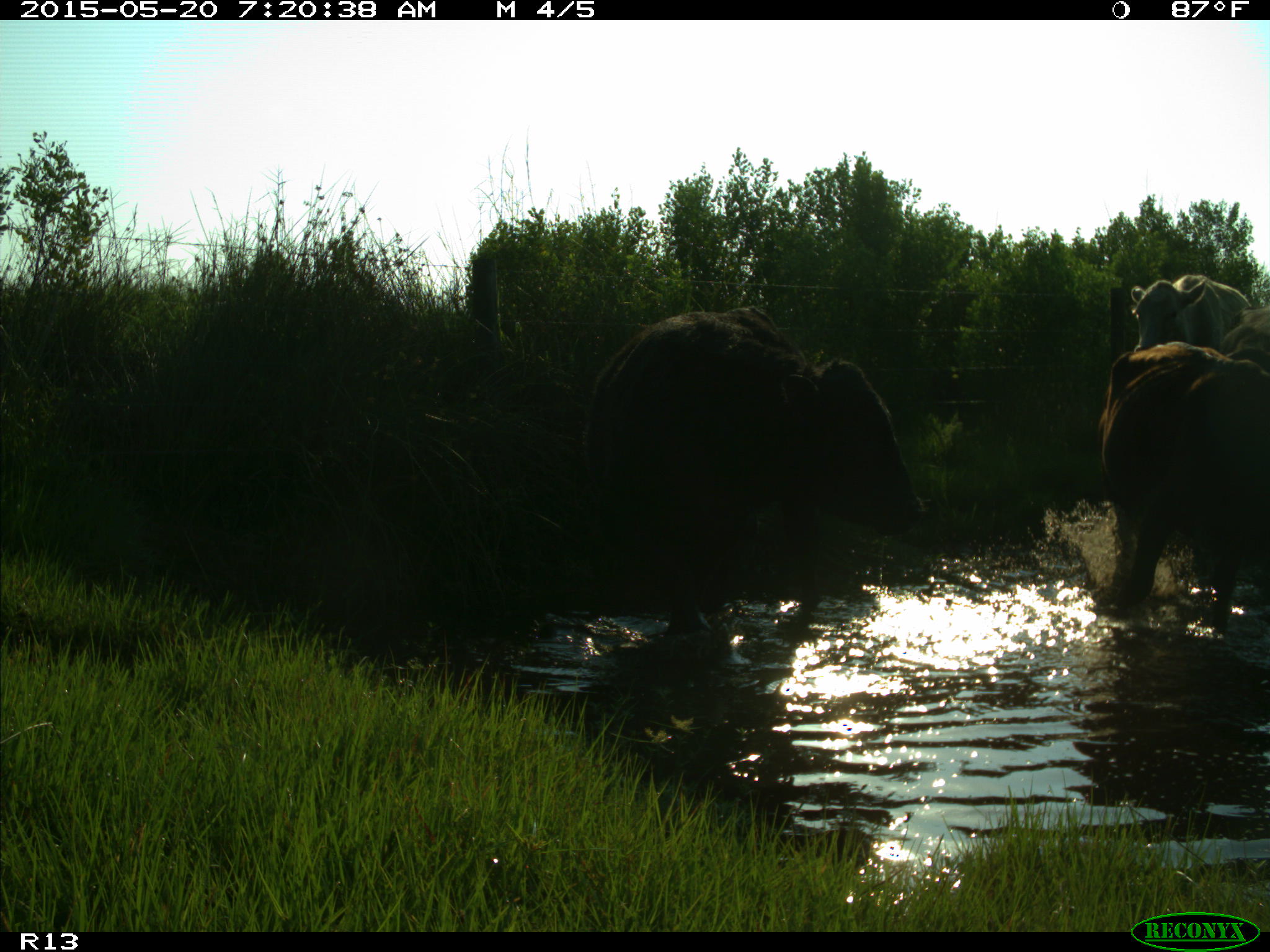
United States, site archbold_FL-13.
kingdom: Animalia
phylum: Chordata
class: Mammalia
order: Artiodactyla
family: Bovidae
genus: Bos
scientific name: Bos taurus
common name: domestic cow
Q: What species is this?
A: Bos taurus (domestic cow).